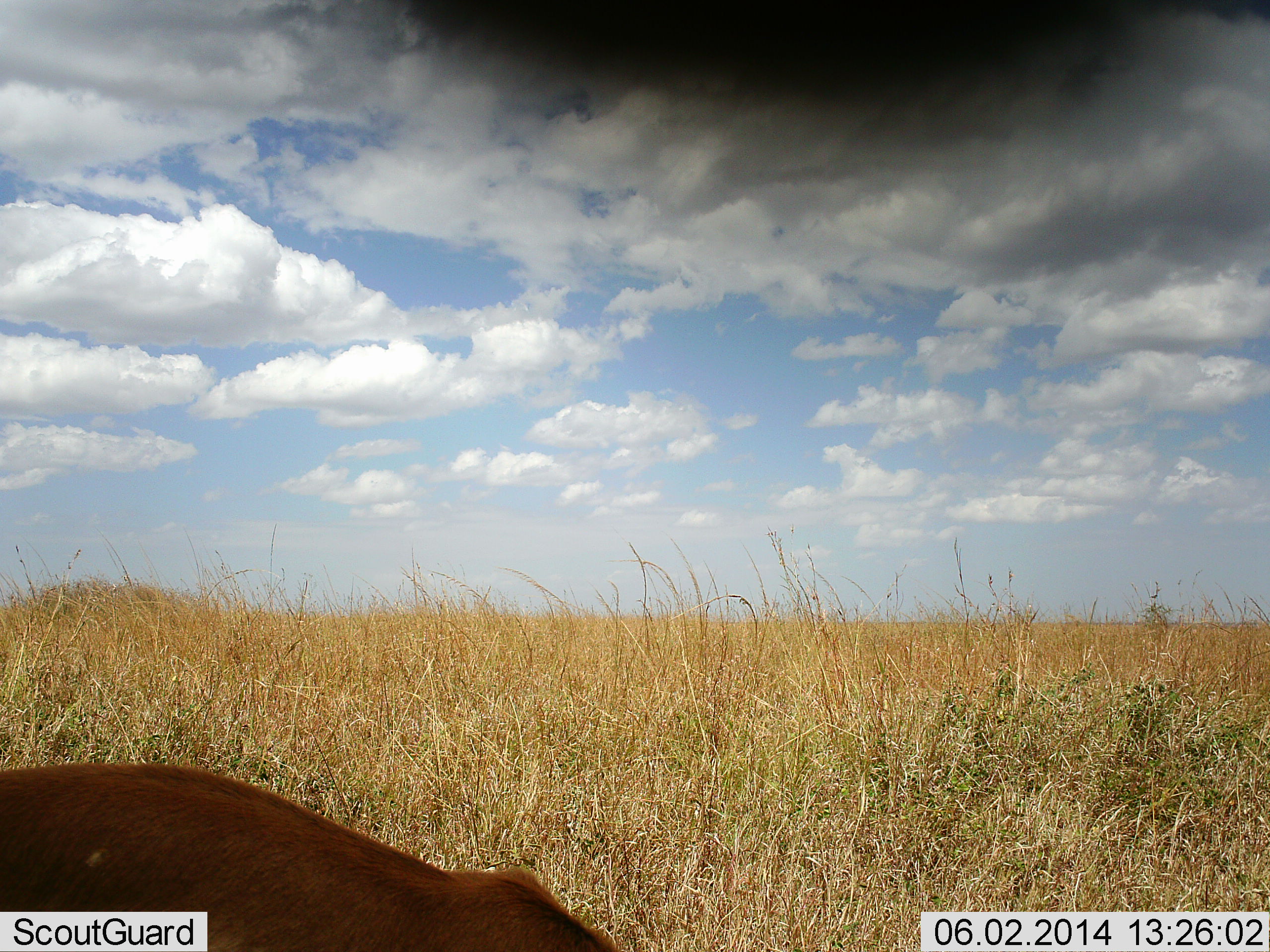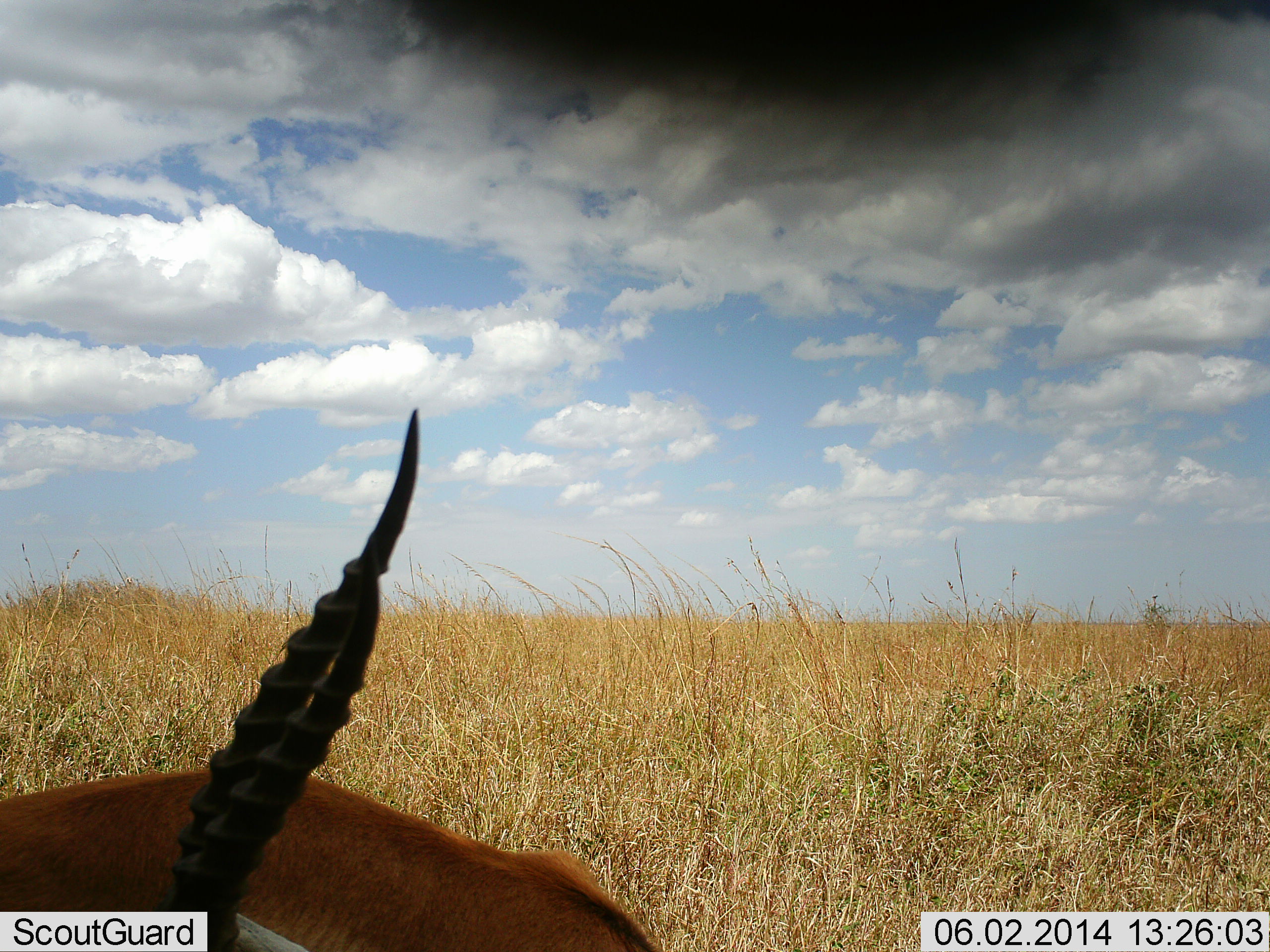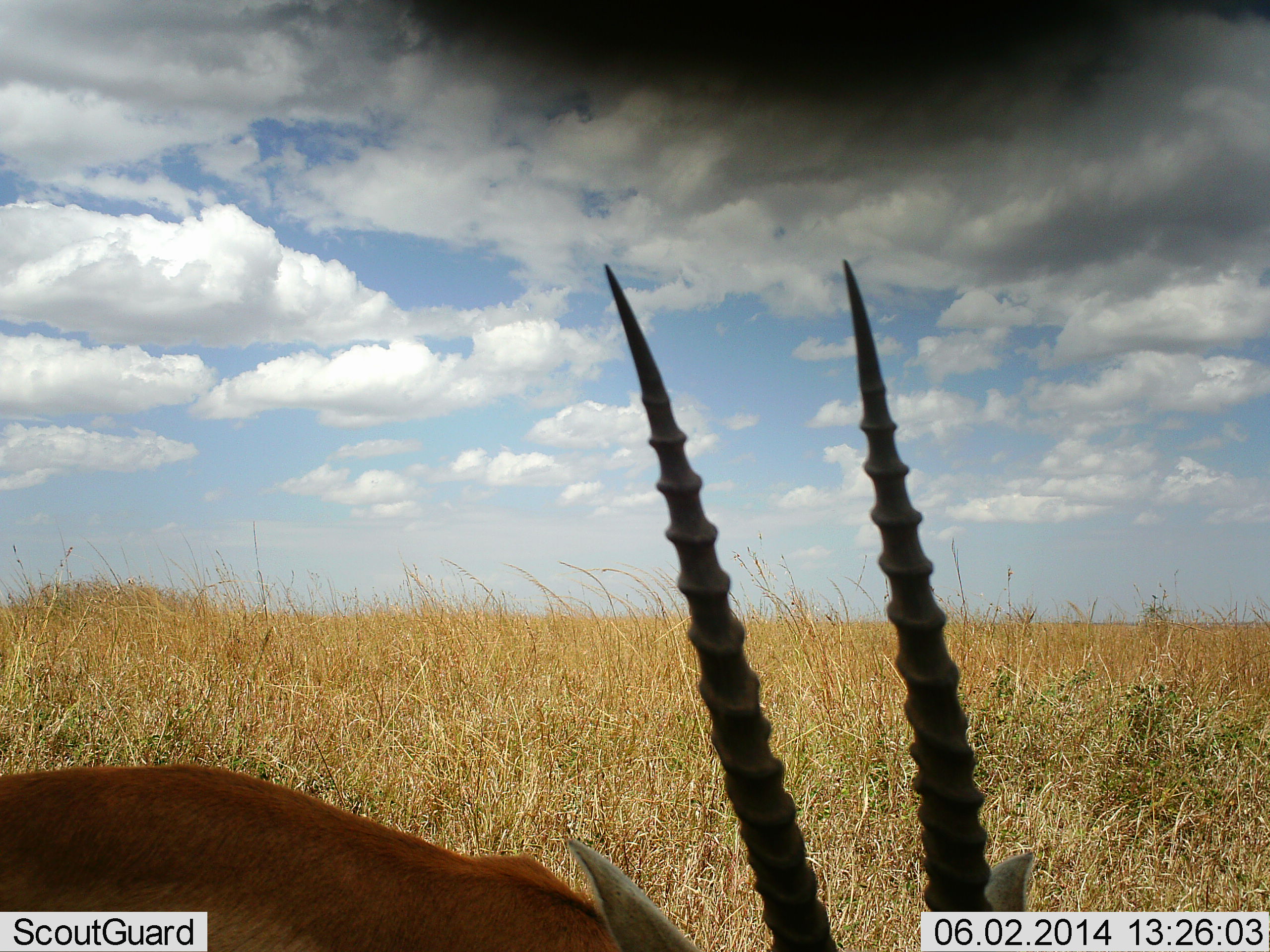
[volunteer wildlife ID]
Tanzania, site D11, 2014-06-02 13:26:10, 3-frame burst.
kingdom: Animalia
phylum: Chordata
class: Mammalia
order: Artiodactyla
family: Bovidae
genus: Nanger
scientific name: Nanger granti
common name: grant's gazelle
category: gazellegrants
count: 1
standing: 70%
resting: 20%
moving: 20%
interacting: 0%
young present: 0%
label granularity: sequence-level